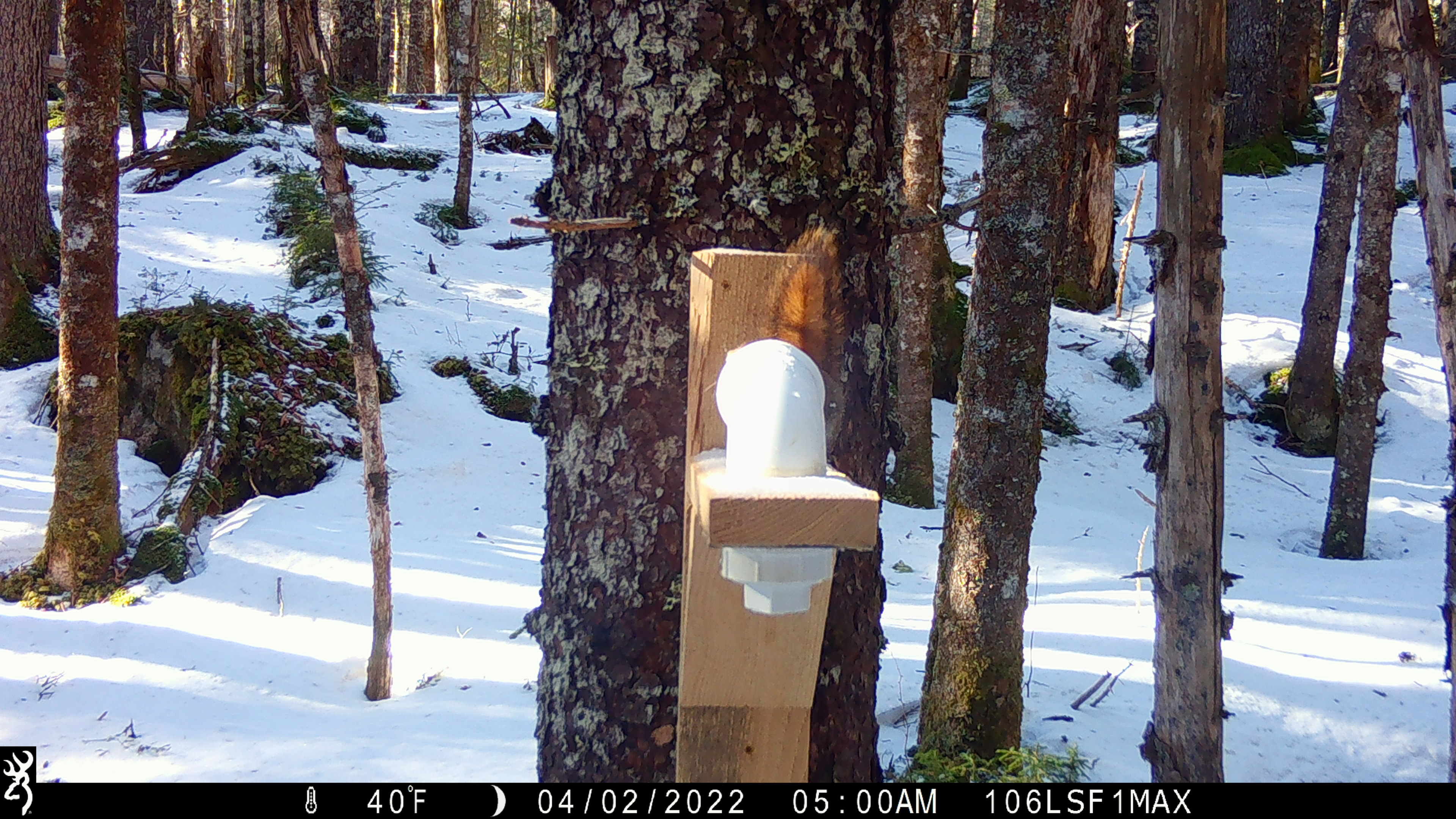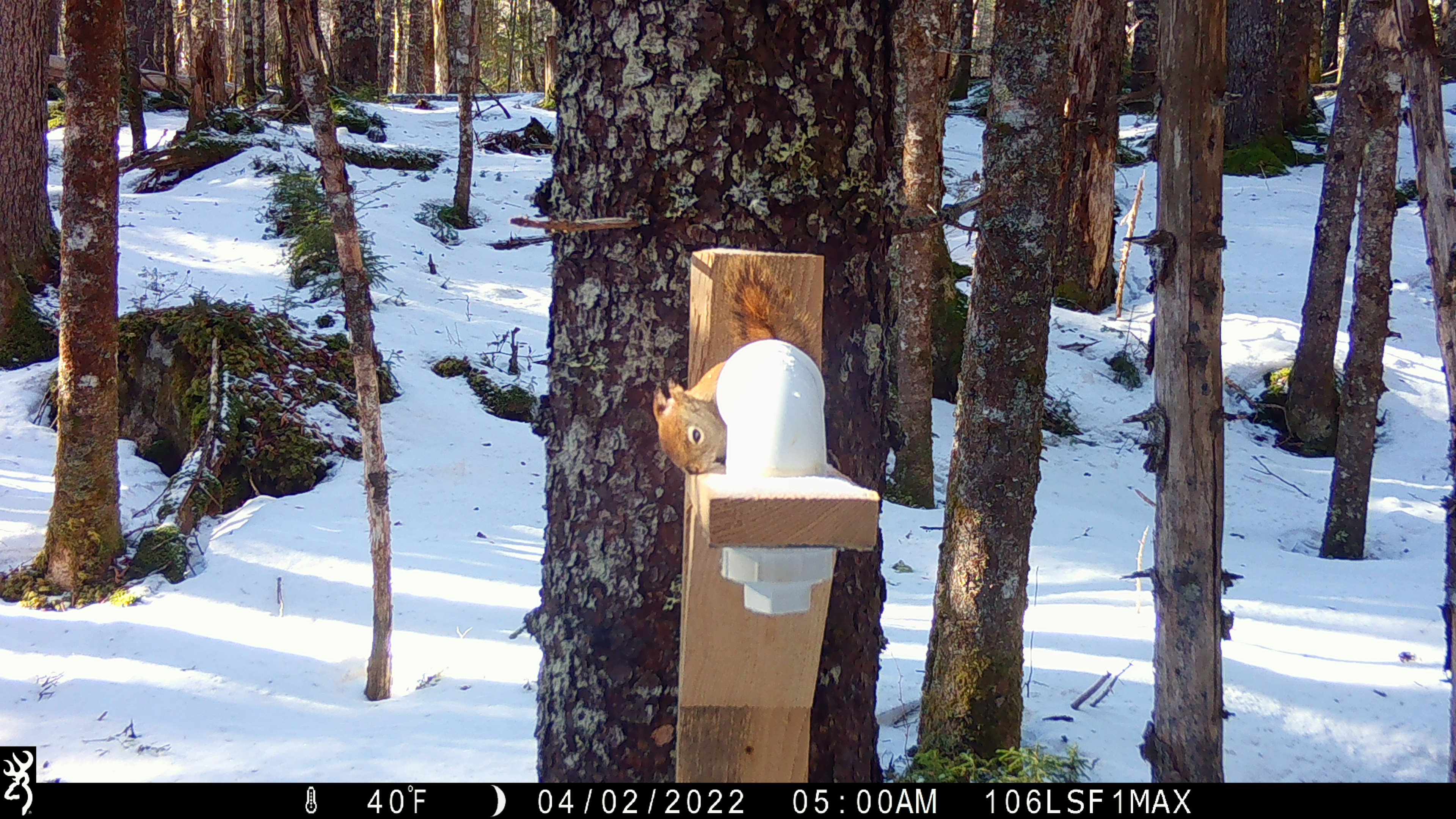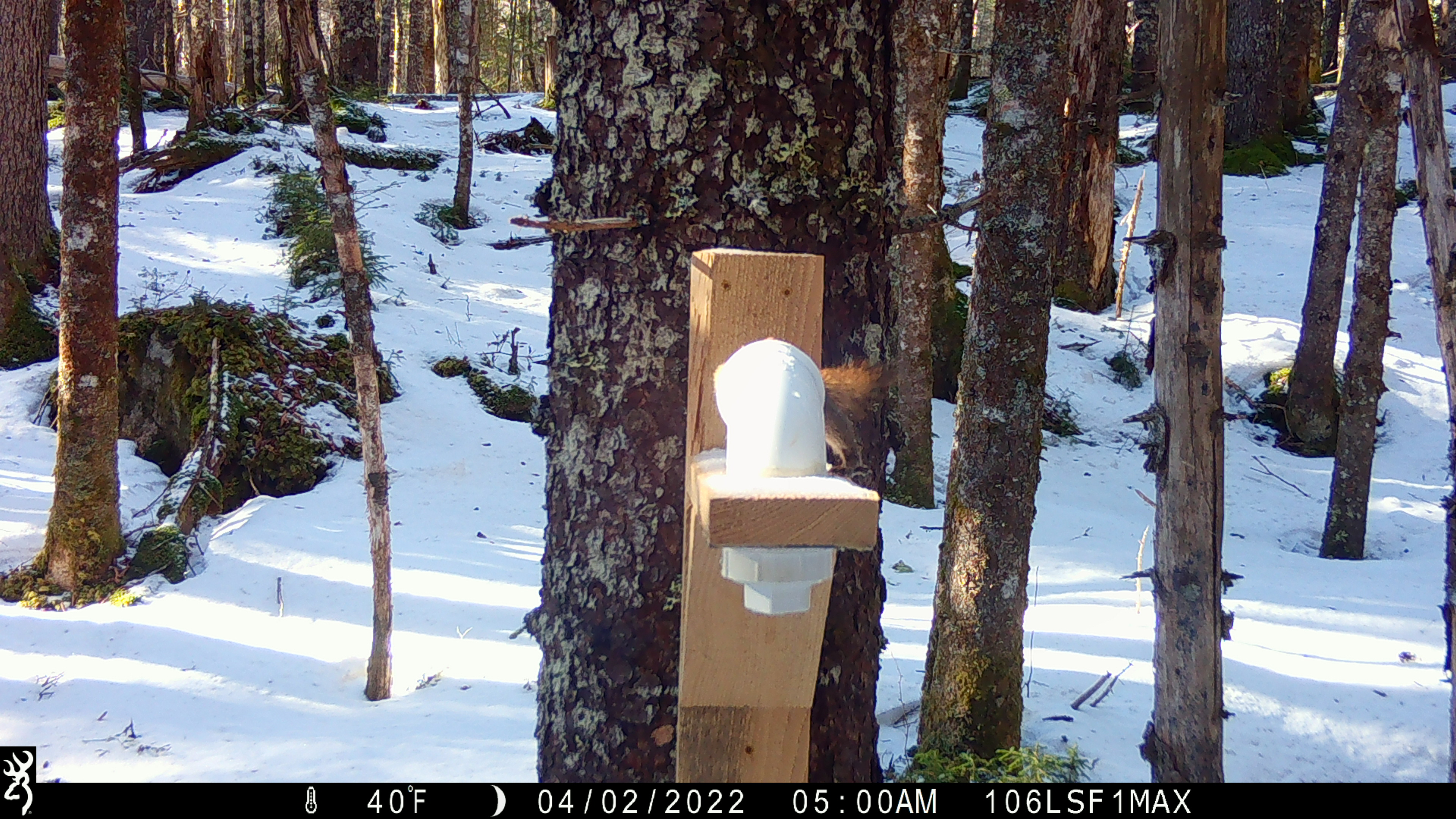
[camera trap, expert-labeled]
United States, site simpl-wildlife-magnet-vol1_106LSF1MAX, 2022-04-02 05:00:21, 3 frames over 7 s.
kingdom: Animalia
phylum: Chordata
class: Mammalia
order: Rodentia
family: Sciuridae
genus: Tamiasciurus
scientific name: Tamiasciurus hudsonicus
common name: red squirrel